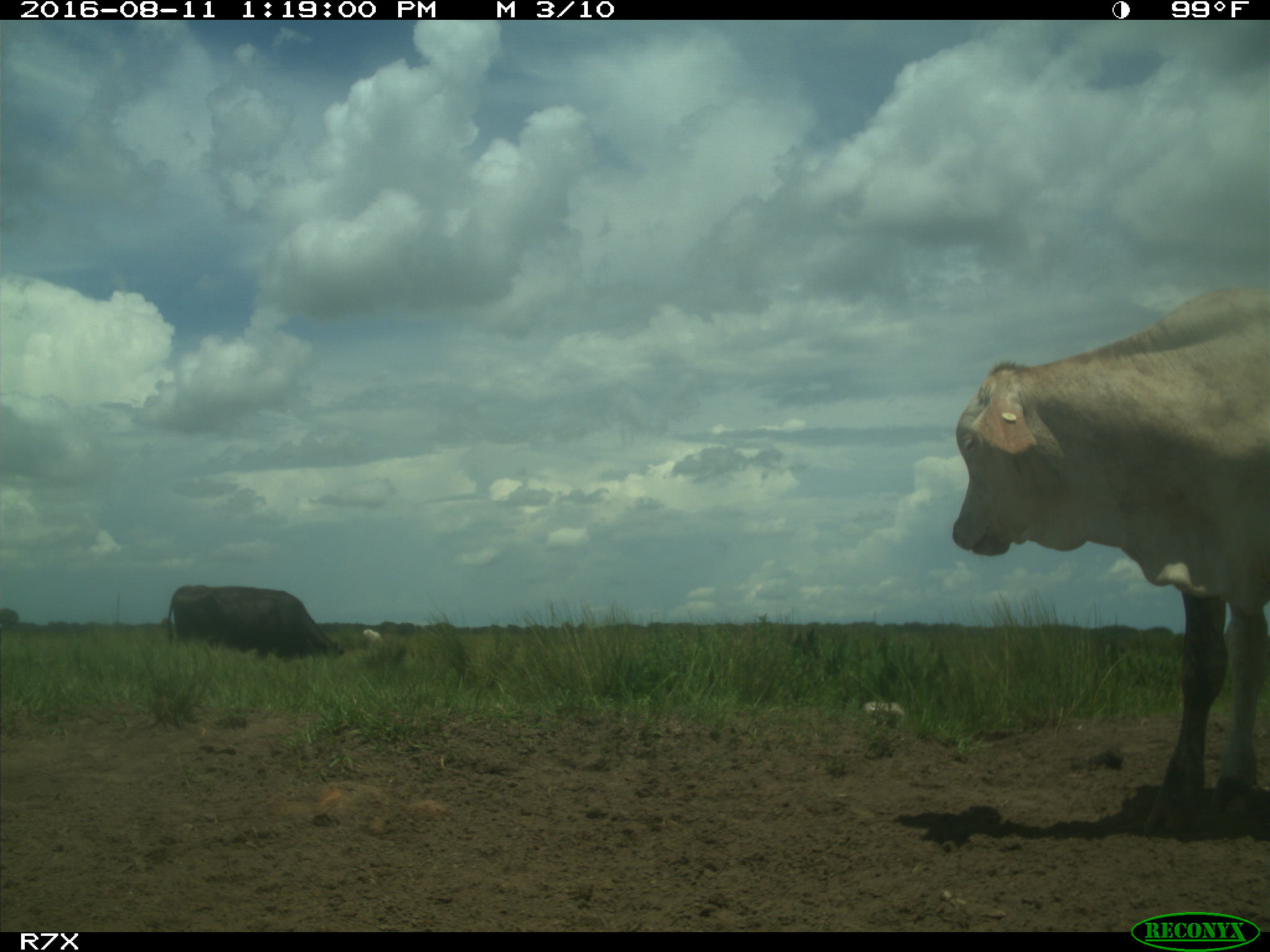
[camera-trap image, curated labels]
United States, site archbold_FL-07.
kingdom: Animalia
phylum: Chordata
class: Mammalia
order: Artiodactyla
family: Bovidae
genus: Bos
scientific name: Bos taurus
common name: domestic cow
Bos taurus (domestic cow).